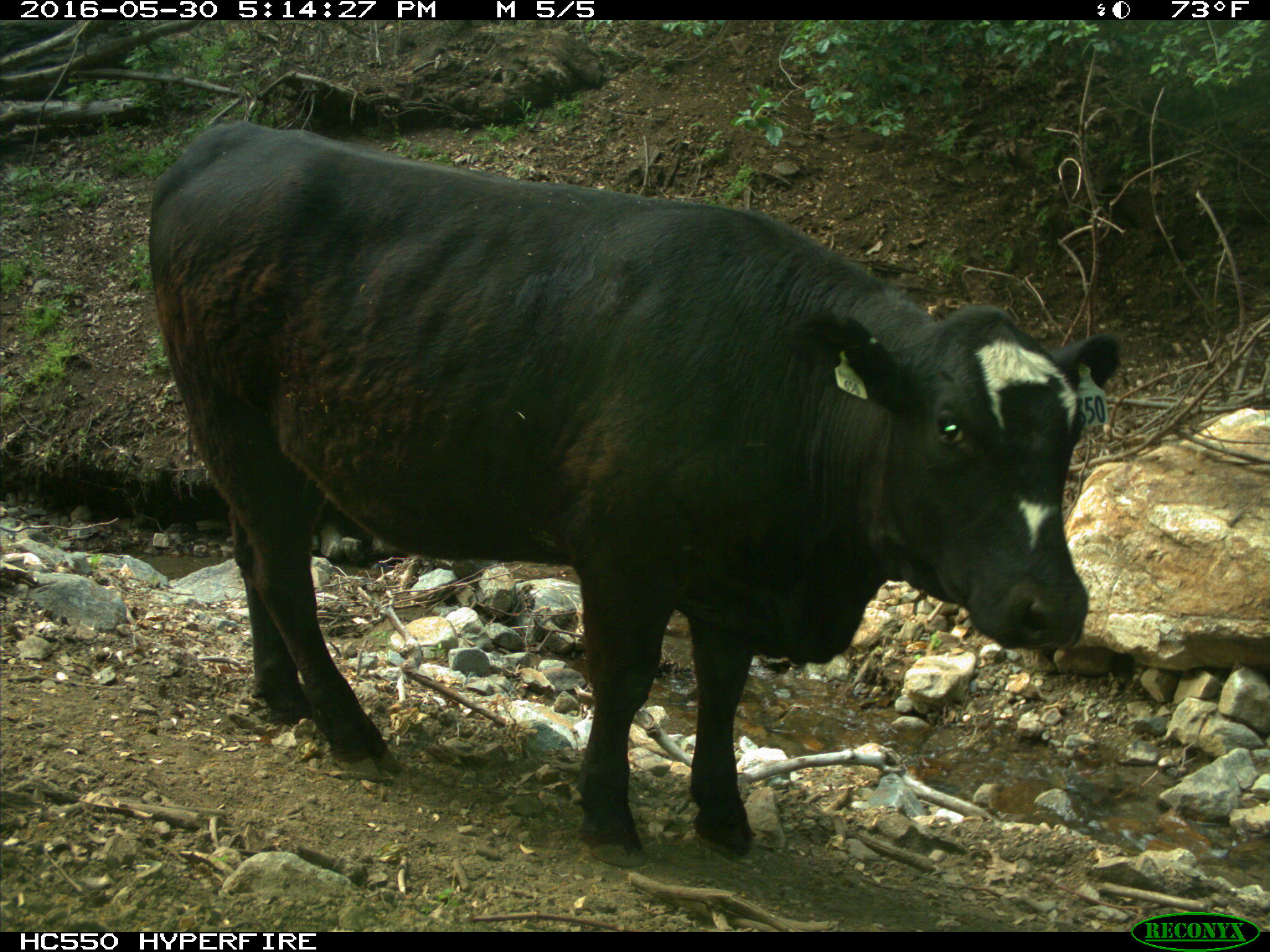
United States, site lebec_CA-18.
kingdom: Animalia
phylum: Chordata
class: Mammalia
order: Artiodactyla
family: Bovidae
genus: Bos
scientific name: Bos taurus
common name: domestic cow